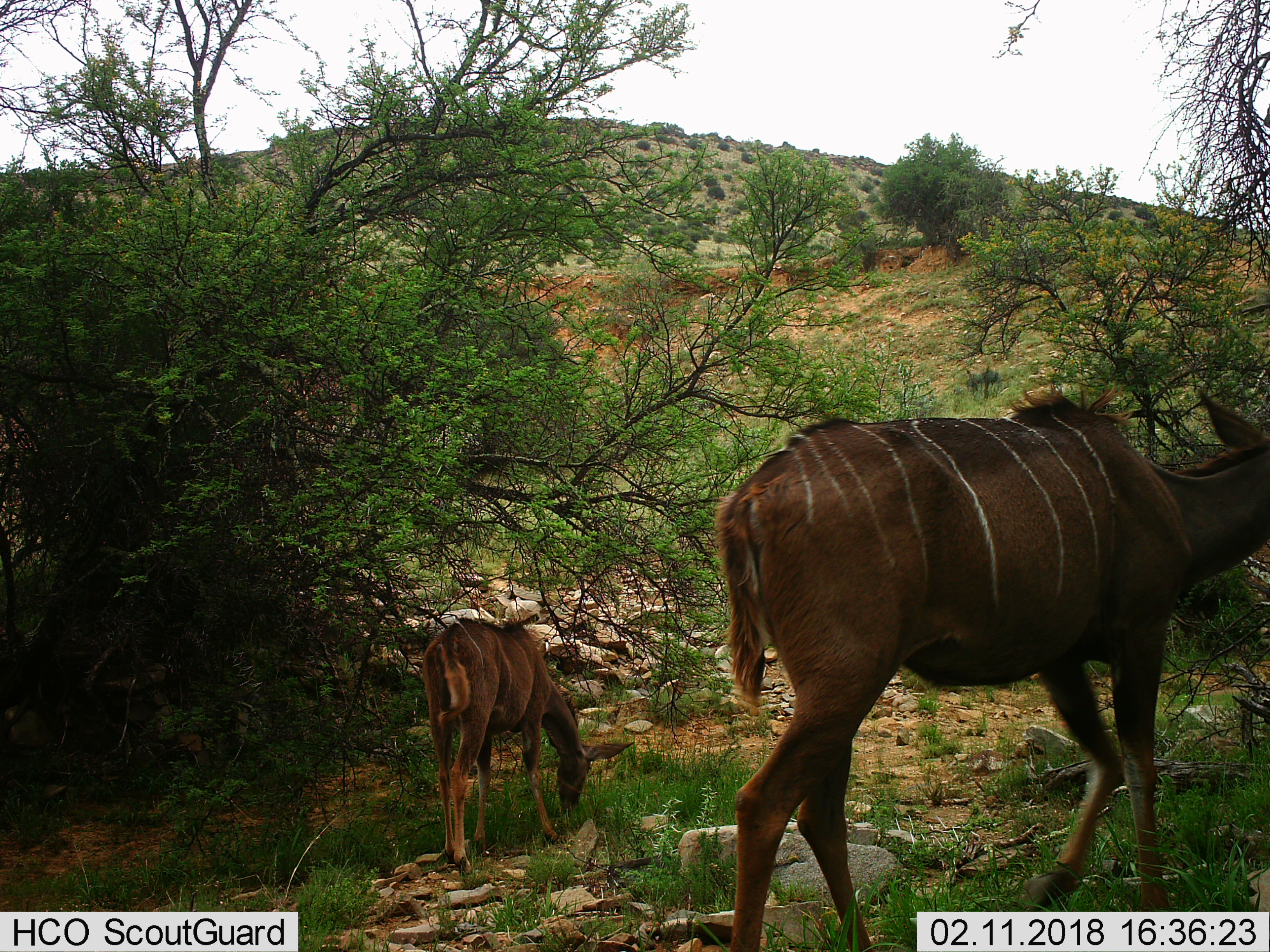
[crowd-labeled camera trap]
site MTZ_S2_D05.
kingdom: Animalia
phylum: Chordata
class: Mammalia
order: Artiodactyla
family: Bovidae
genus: Tragelaphus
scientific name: Tragelaphus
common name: kudu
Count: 2.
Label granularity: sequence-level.